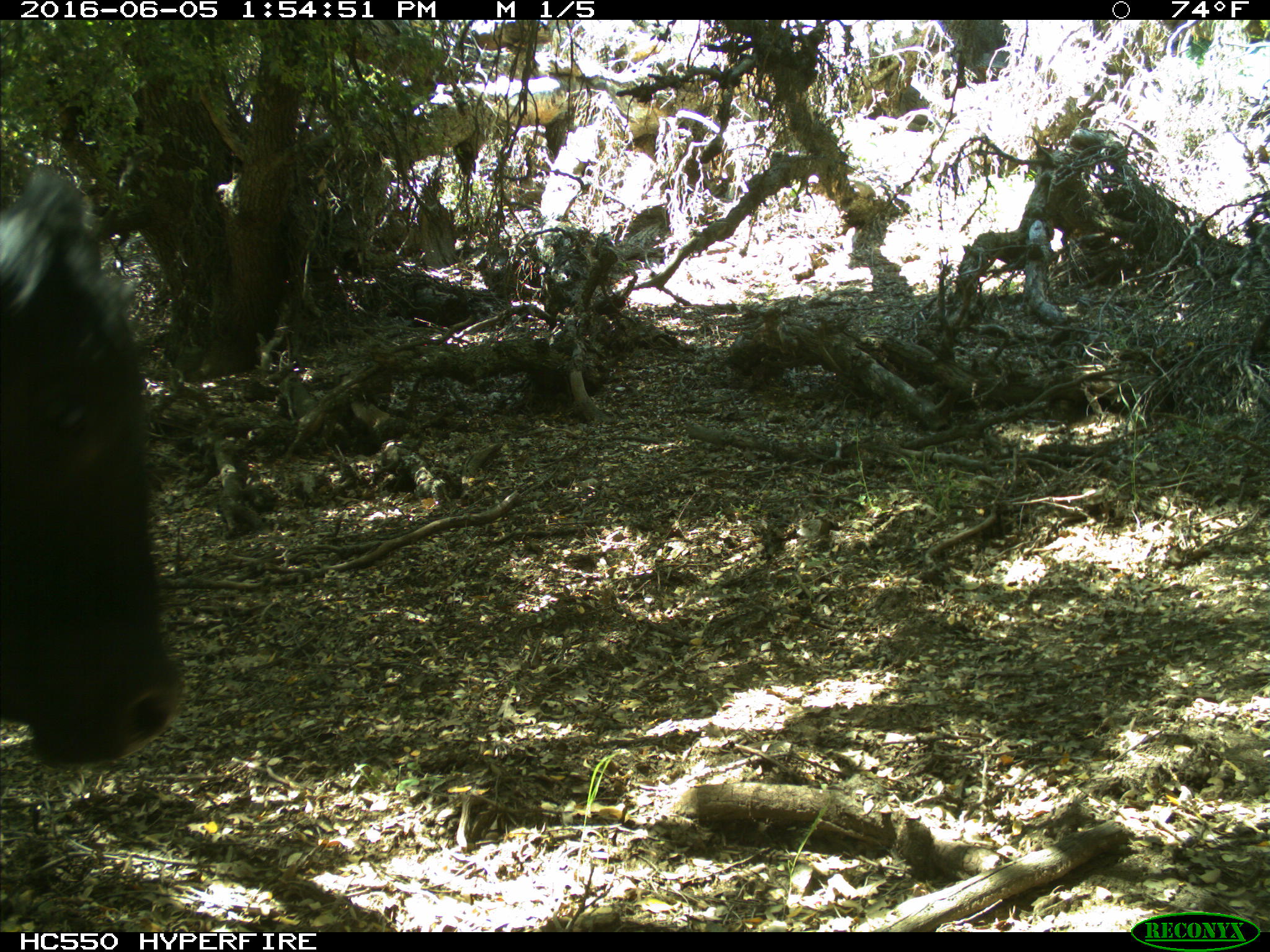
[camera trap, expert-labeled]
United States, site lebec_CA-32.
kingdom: Animalia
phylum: Chordata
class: Mammalia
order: Artiodactyla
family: Bovidae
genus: Bos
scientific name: Bos taurus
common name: domestic cow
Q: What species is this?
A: Bos taurus (domestic cow).